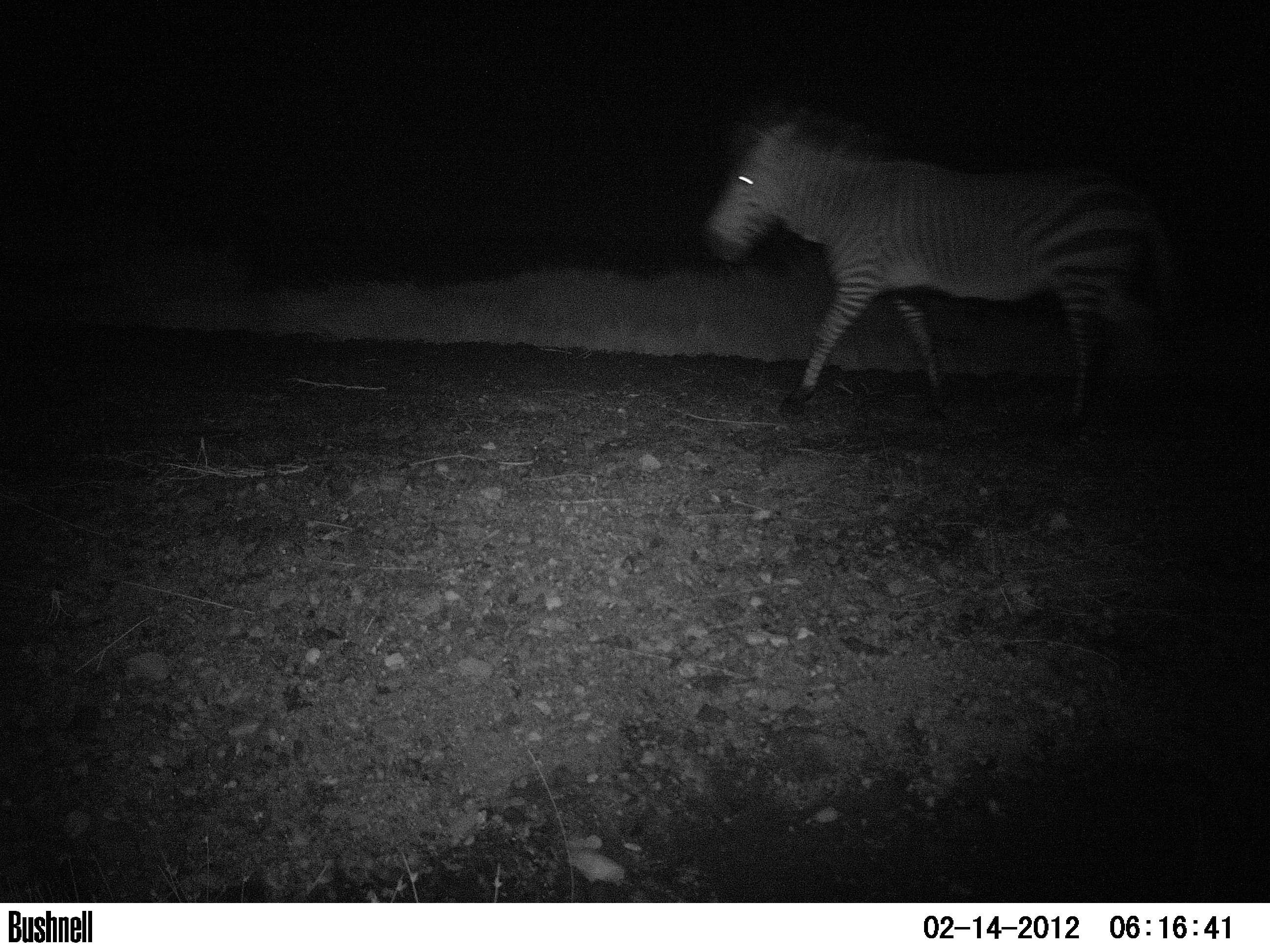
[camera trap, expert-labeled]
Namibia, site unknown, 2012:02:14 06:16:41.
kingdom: Animalia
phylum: Chordata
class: Mammalia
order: Perissodactyla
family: Equidae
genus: Equus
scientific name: Equus zebra hartmannae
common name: hartmann's mountain zebra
Equus zebra hartmannae (hartmann's mountain zebra).